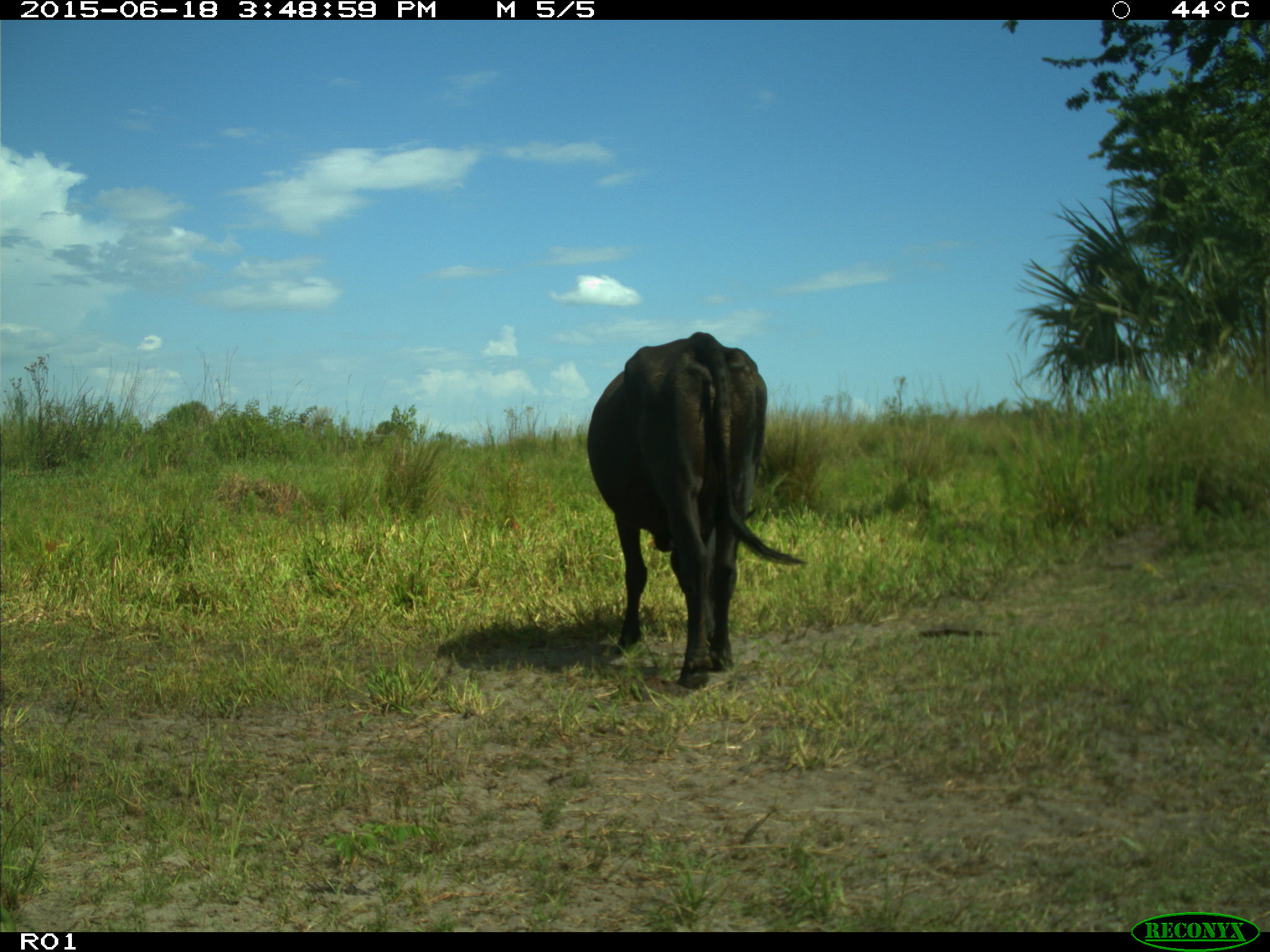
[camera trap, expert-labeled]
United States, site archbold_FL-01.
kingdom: Animalia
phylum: Chordata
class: Mammalia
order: Artiodactyla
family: Bovidae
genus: Bos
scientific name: Bos taurus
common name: domestic cow